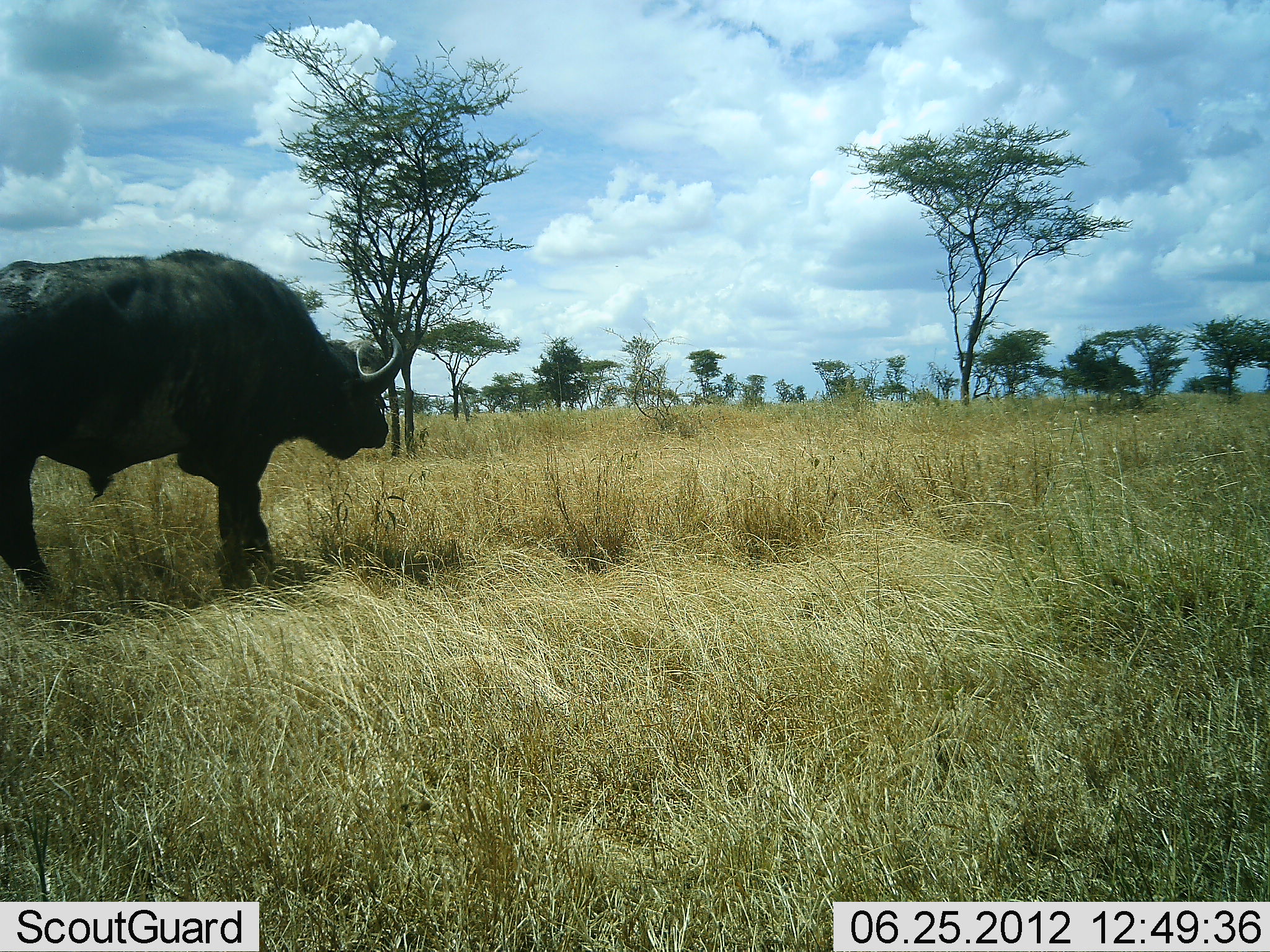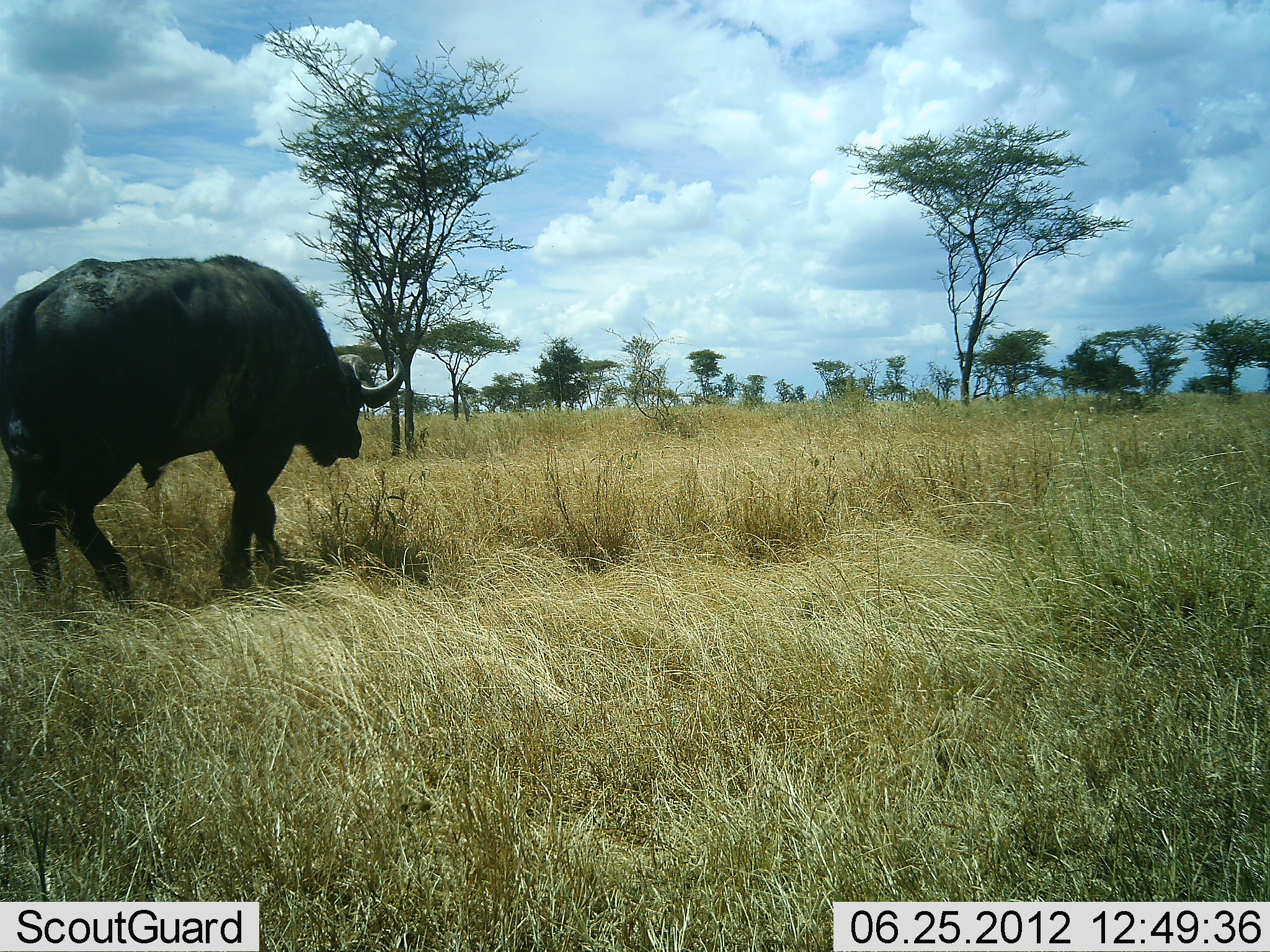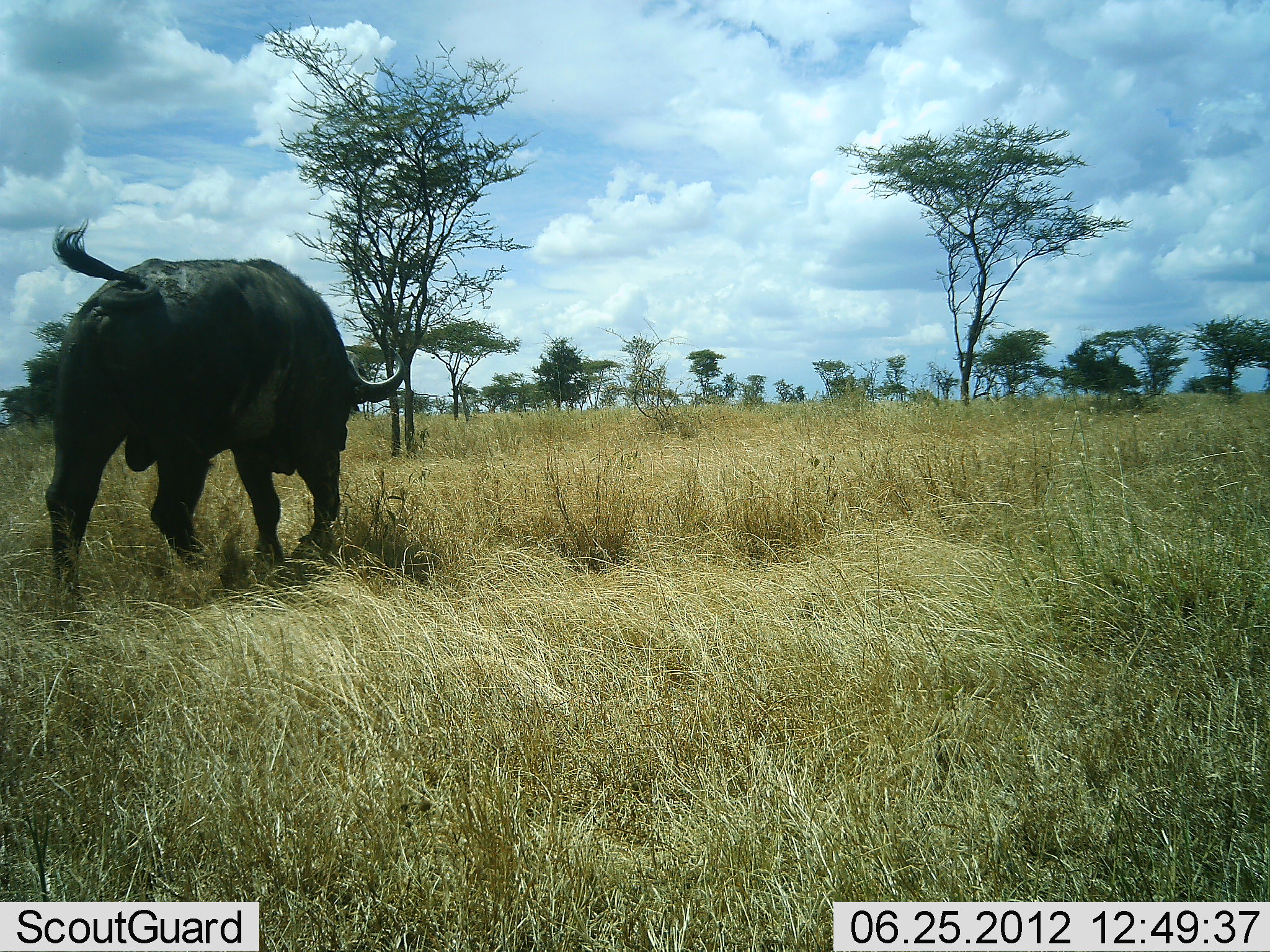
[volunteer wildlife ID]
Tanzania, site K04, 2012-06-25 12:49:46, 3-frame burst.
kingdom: Animalia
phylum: Chordata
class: Mammalia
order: Artiodactyla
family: Bovidae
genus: Syncerus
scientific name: Syncerus caffer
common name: cape buffalo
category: buffalo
Buffalo (cape buffalo) (Syncerus caffer), count 1. Behavior (volunteer vote fractions): standing 10%, resting 0%, moving 90%, interacting 0%. Young present (vote fraction): 0%. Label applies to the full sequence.